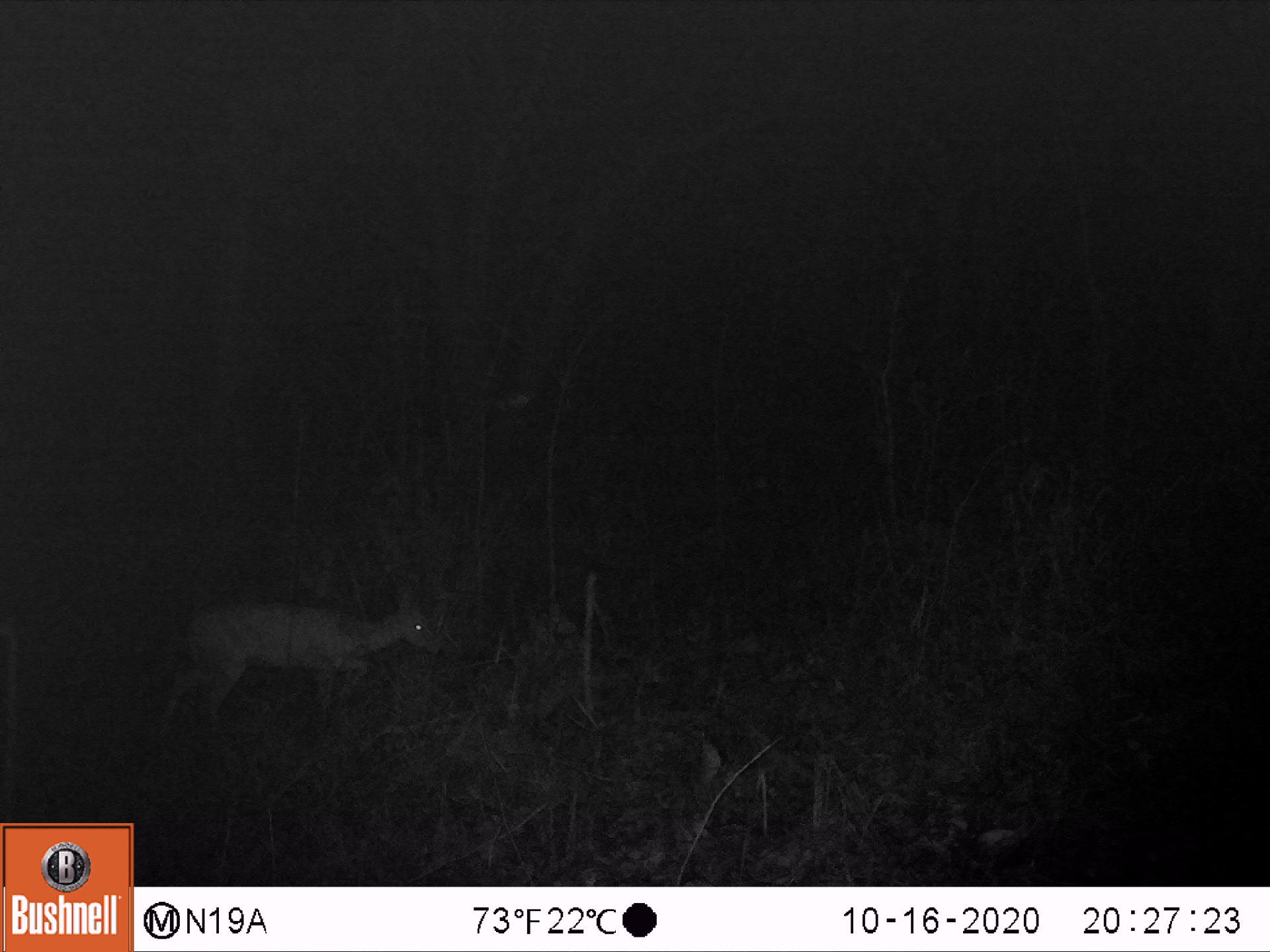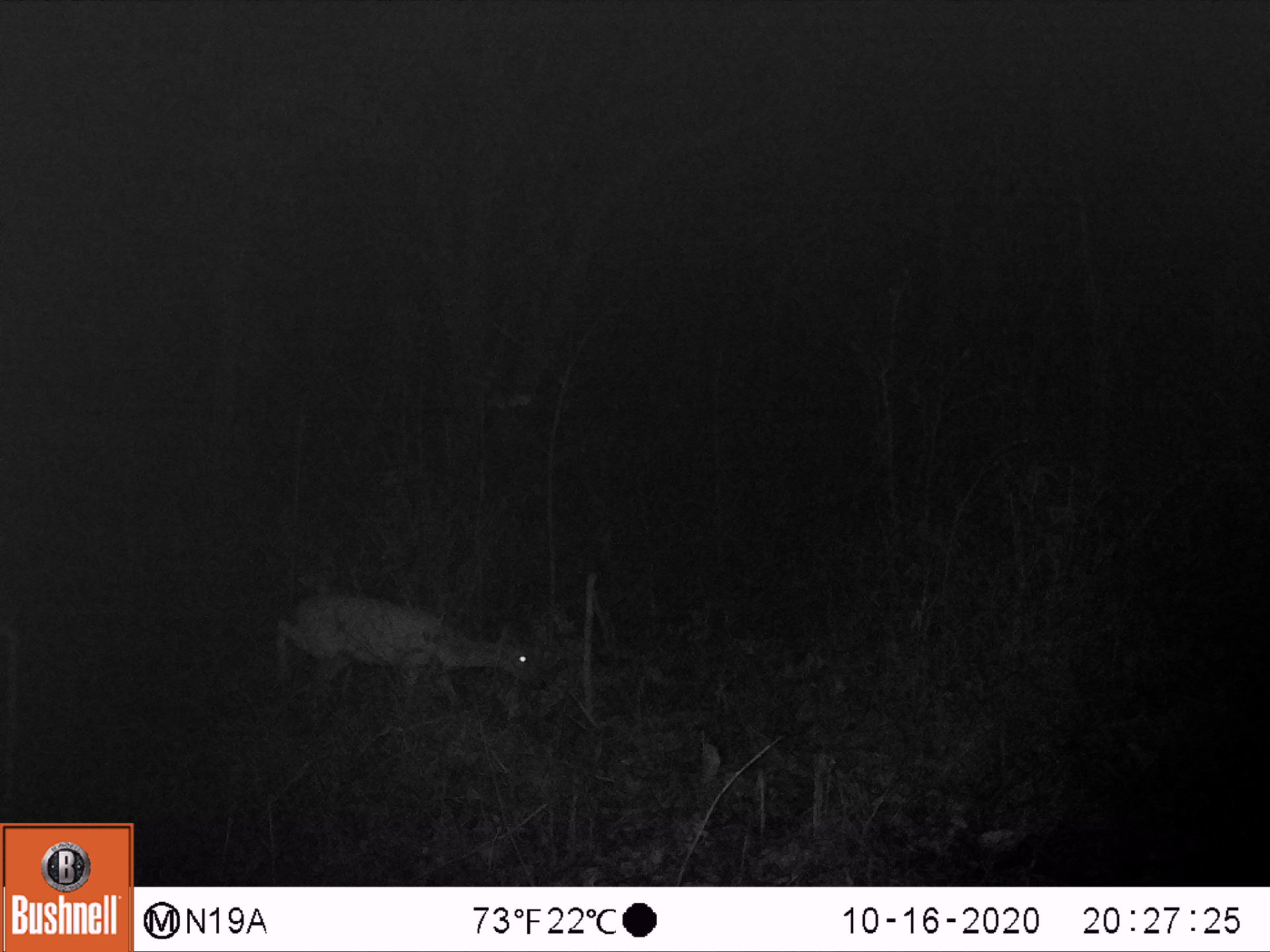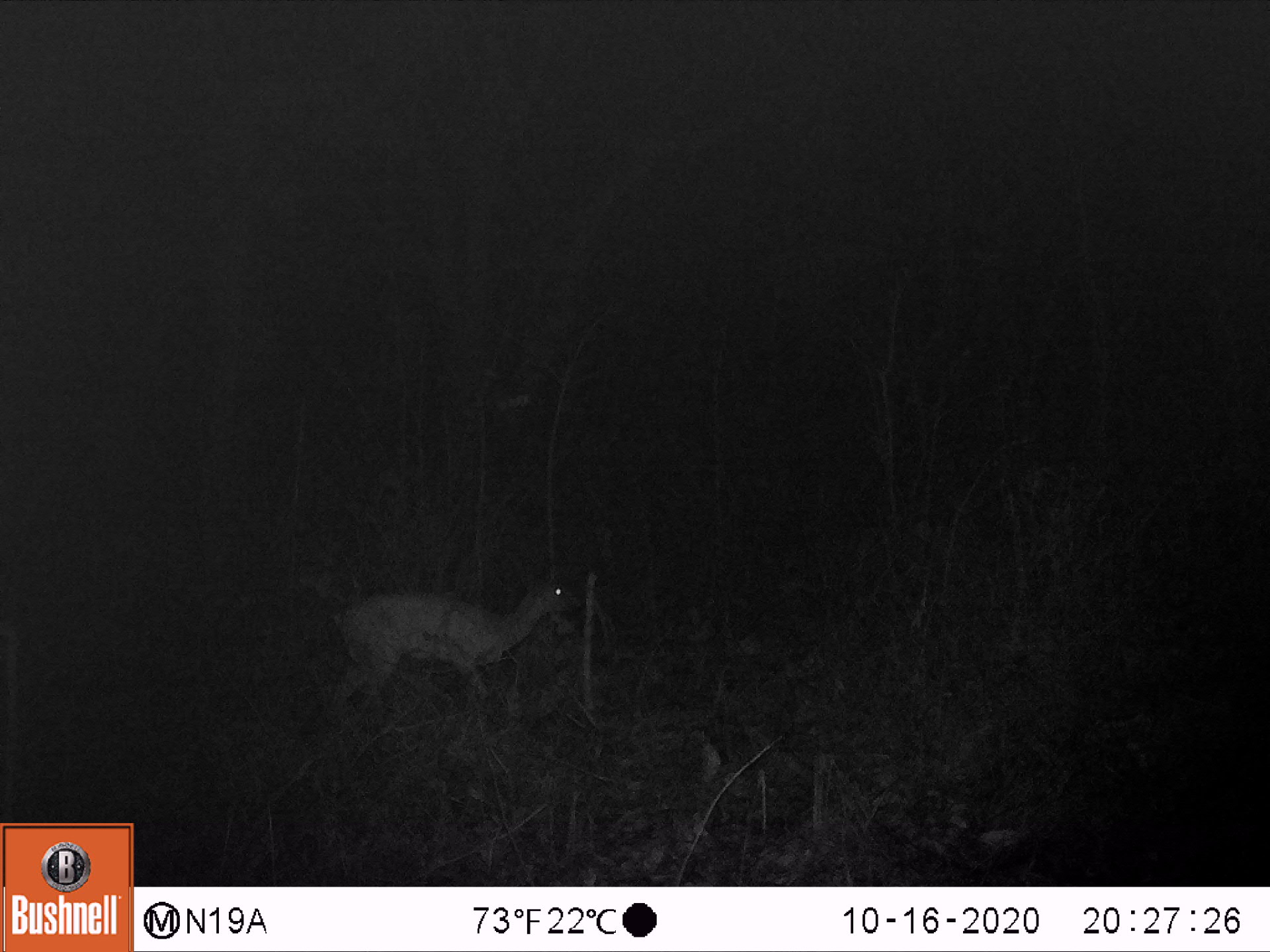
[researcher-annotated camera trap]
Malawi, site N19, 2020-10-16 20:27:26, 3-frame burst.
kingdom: Animalia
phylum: Chordata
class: Mammalia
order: Artiodactyla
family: Bovidae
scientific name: Antilopinae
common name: small antelope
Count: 1.